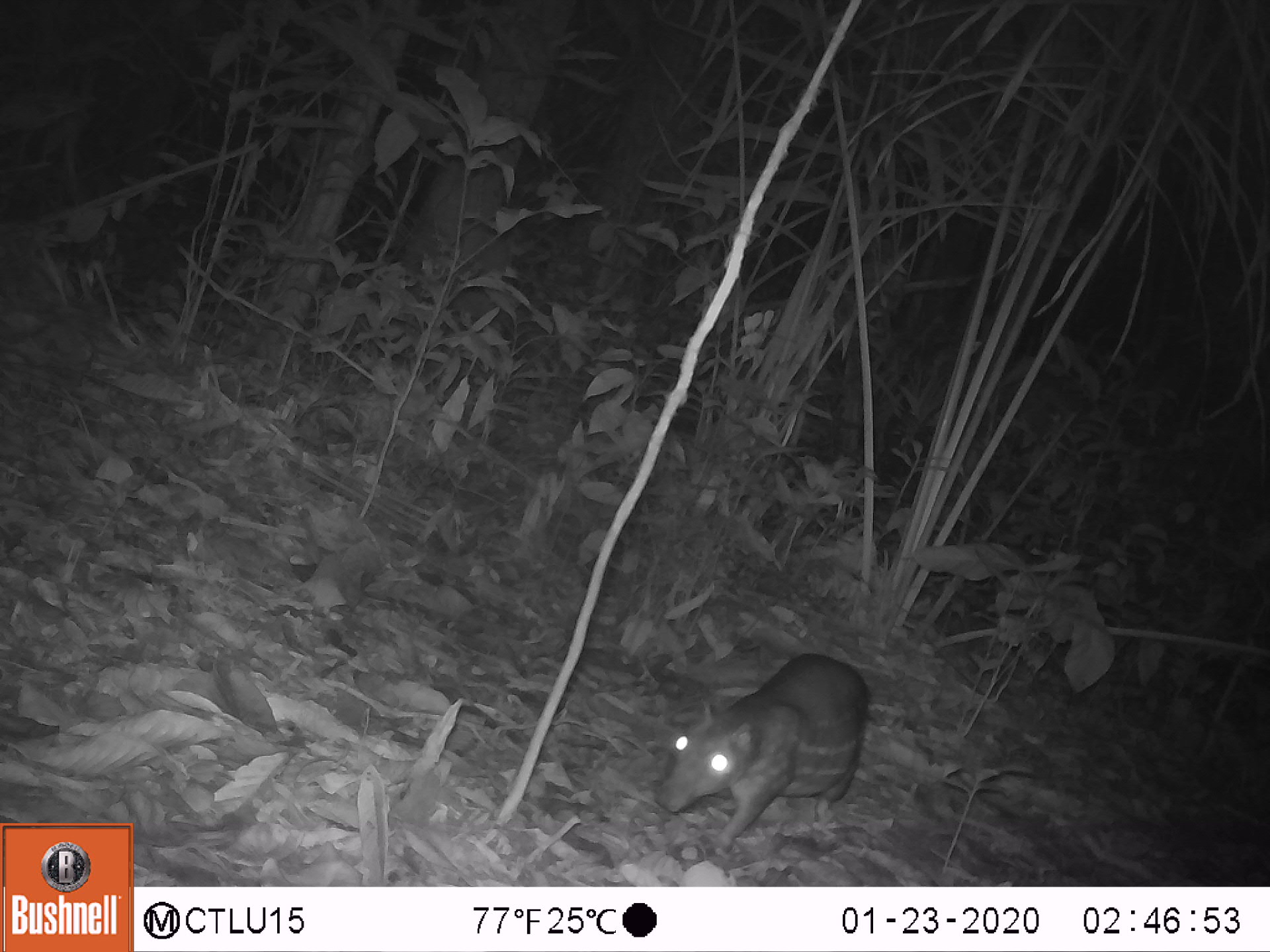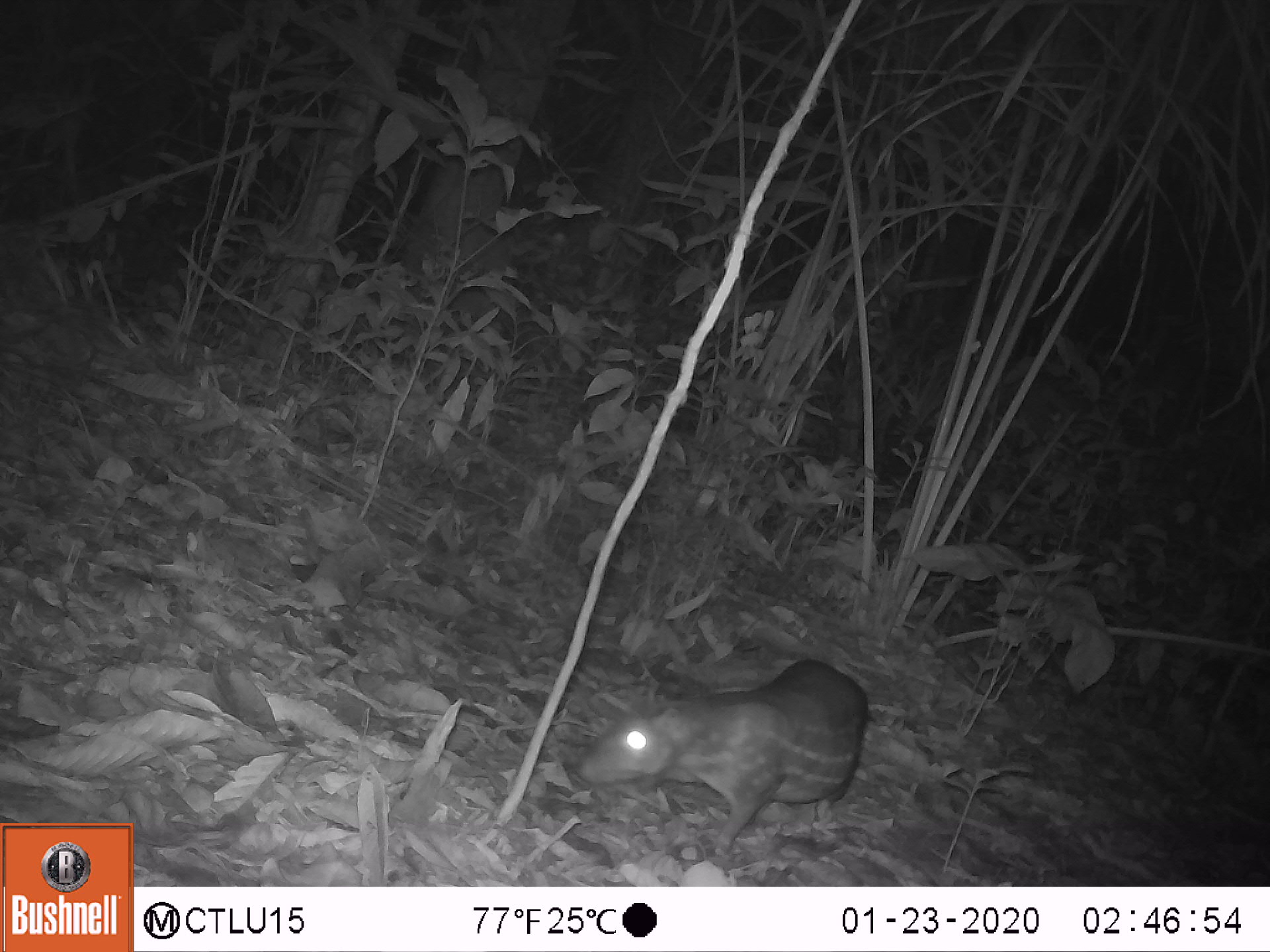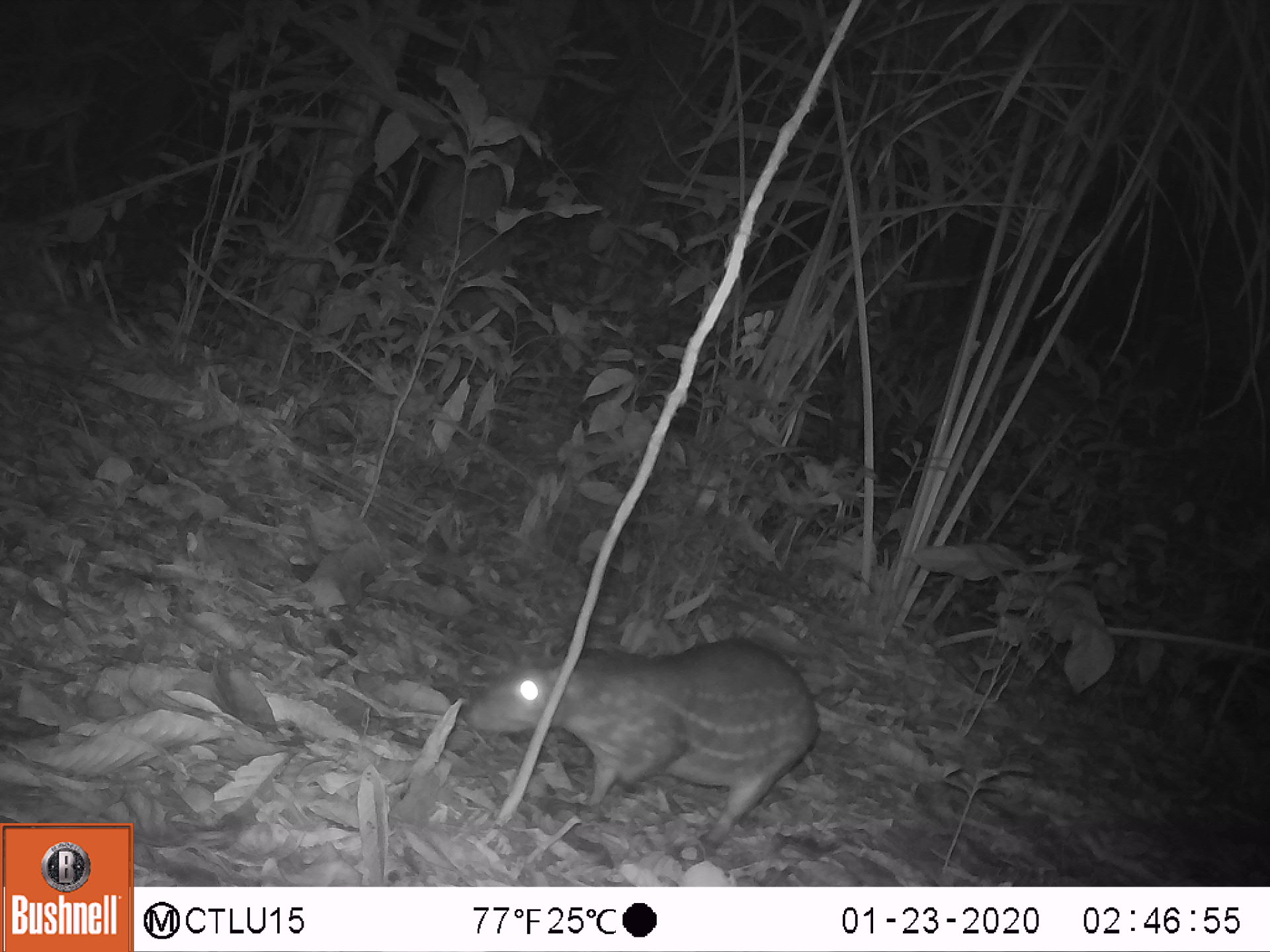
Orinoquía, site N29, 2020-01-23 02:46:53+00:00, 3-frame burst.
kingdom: Animalia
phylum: Chordata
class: Mammalia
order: Rodentia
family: Cuniculidae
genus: Cuniculus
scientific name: Cuniculus paca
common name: spotted paca